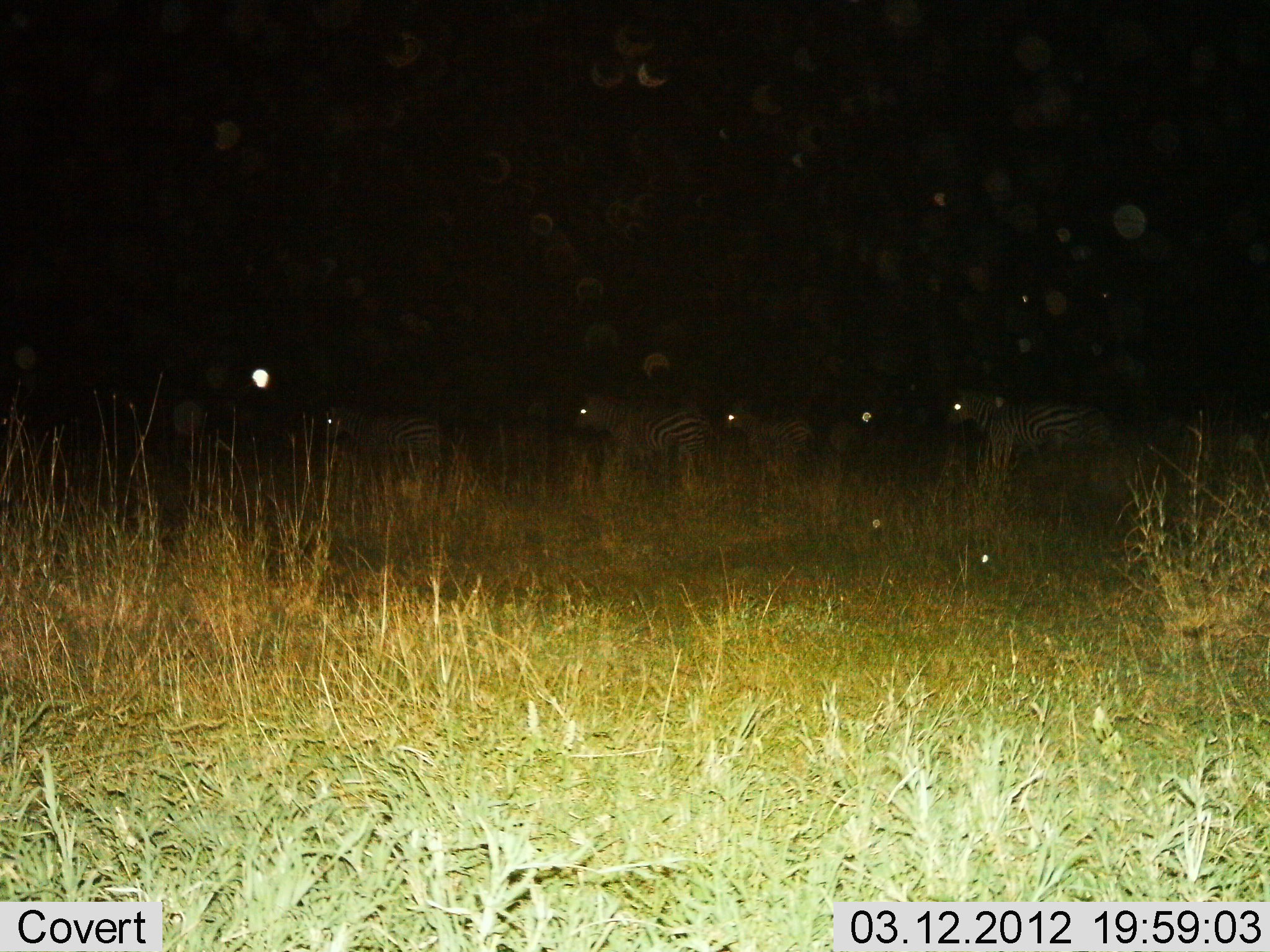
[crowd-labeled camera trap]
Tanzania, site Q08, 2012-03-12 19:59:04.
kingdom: Animalia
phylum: Chordata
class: Mammalia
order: Perissodactyla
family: Equidae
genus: Equus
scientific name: Equus quagga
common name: plains zebra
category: zebra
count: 5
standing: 45%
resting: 0%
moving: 64%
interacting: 0%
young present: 0%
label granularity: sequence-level